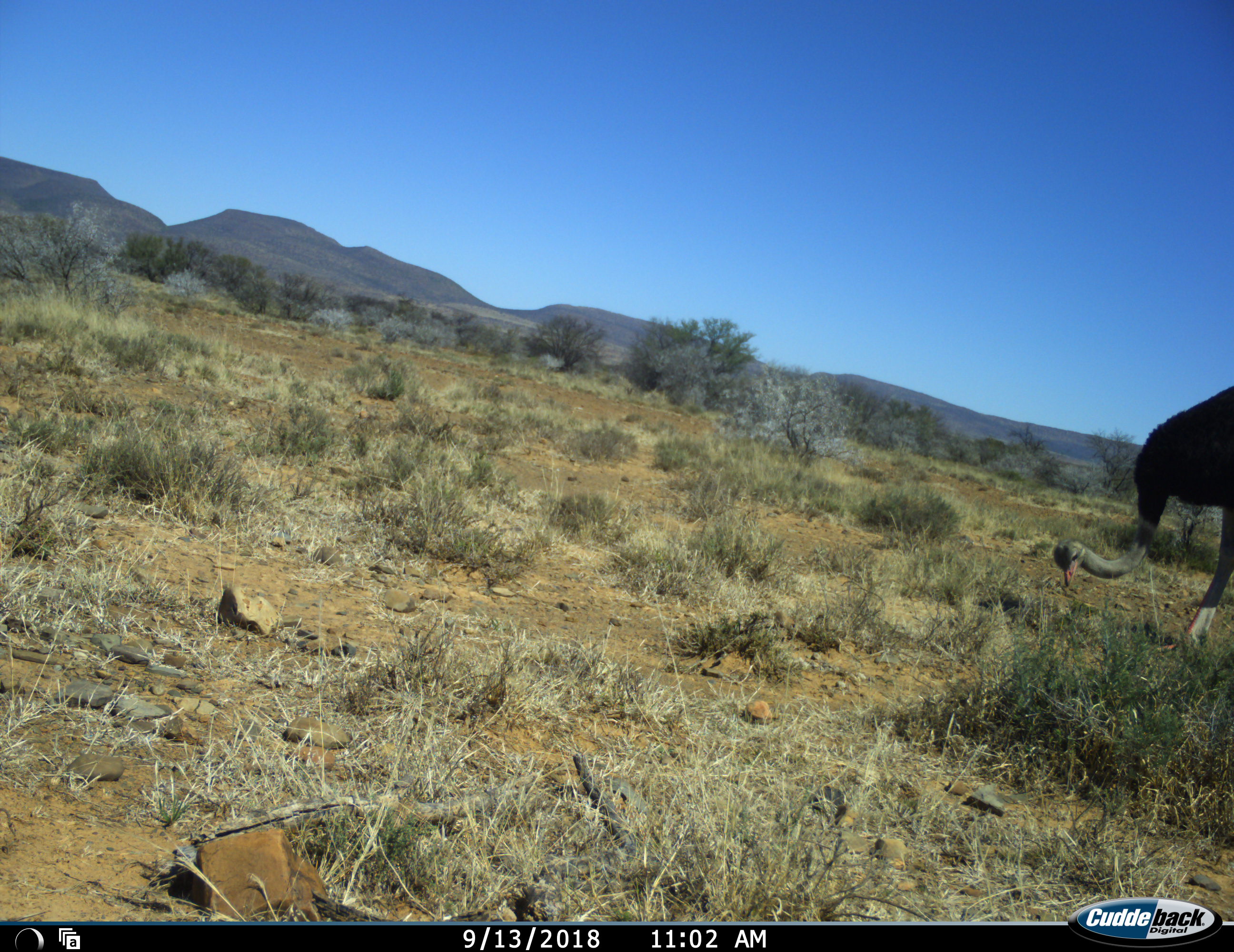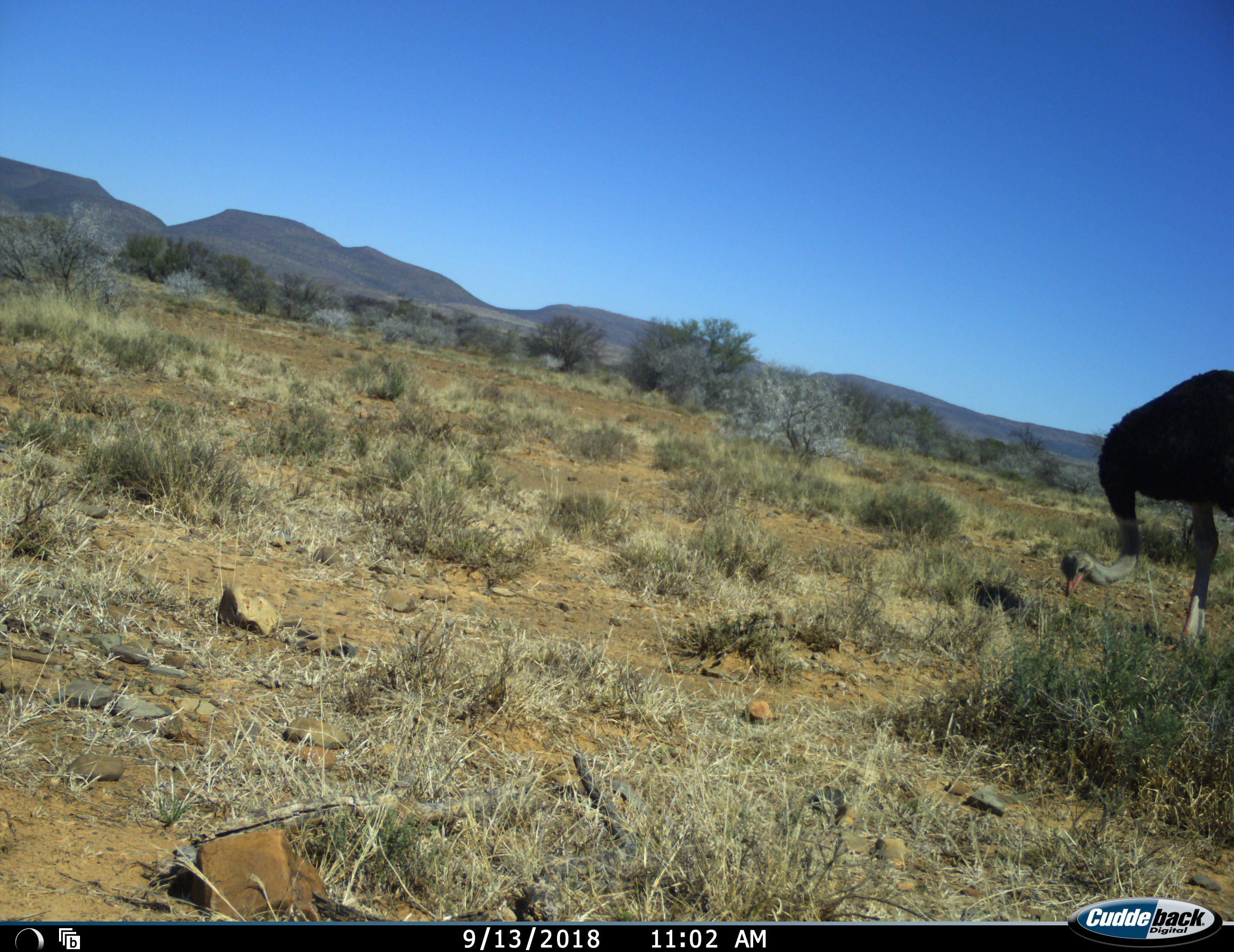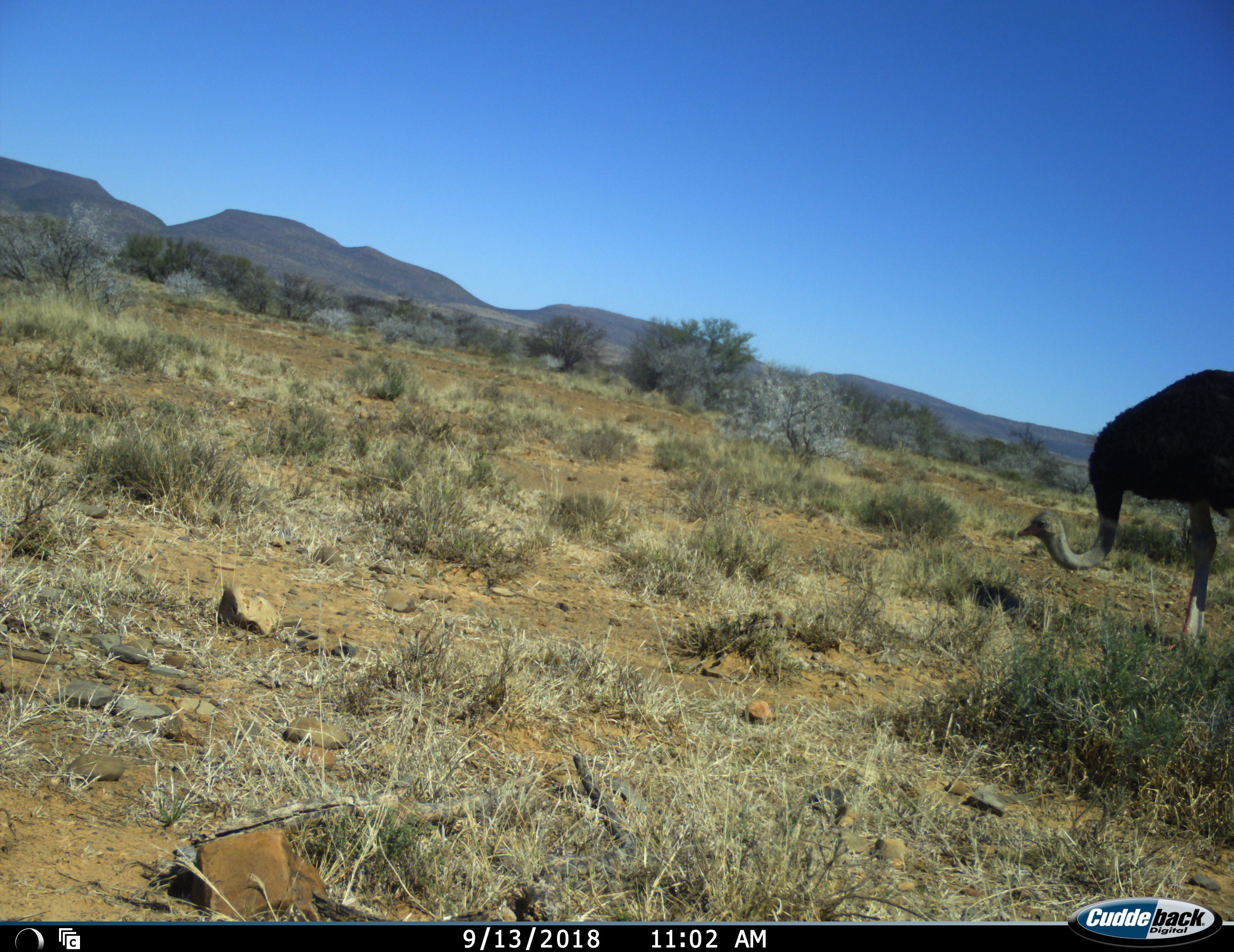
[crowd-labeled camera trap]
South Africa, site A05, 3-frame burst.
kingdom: Animalia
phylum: Chordata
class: Aves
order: Struthioniformes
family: Struthionidae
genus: Struthio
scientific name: Struthio camelus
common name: ostrich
Ostrich (Struthio camelus), count 1. Behavior (volunteer vote fractions): standing 40%, resting 0%, moving 30%, interacting 0%. Young present (vote fraction): 0%. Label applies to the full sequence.